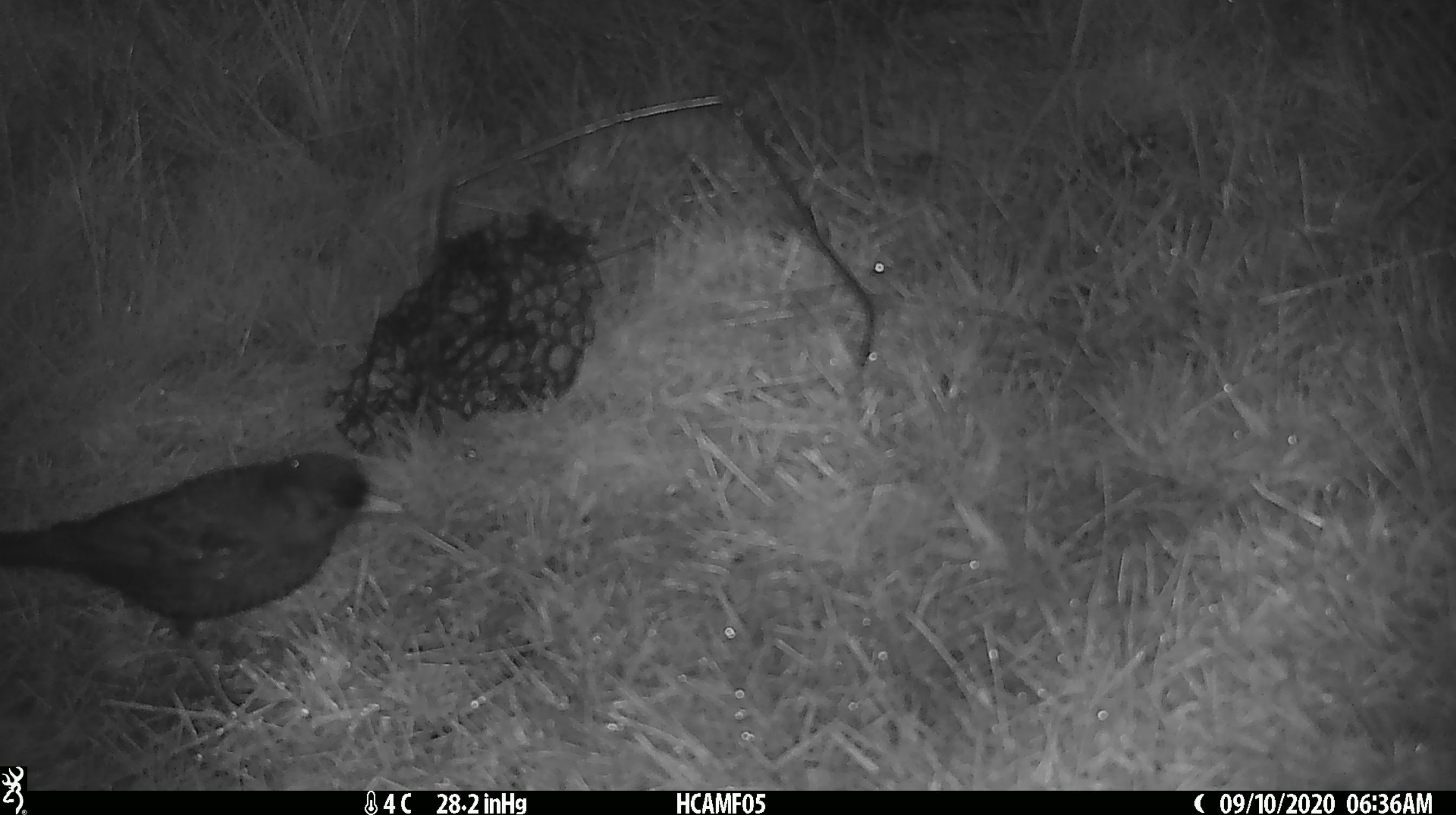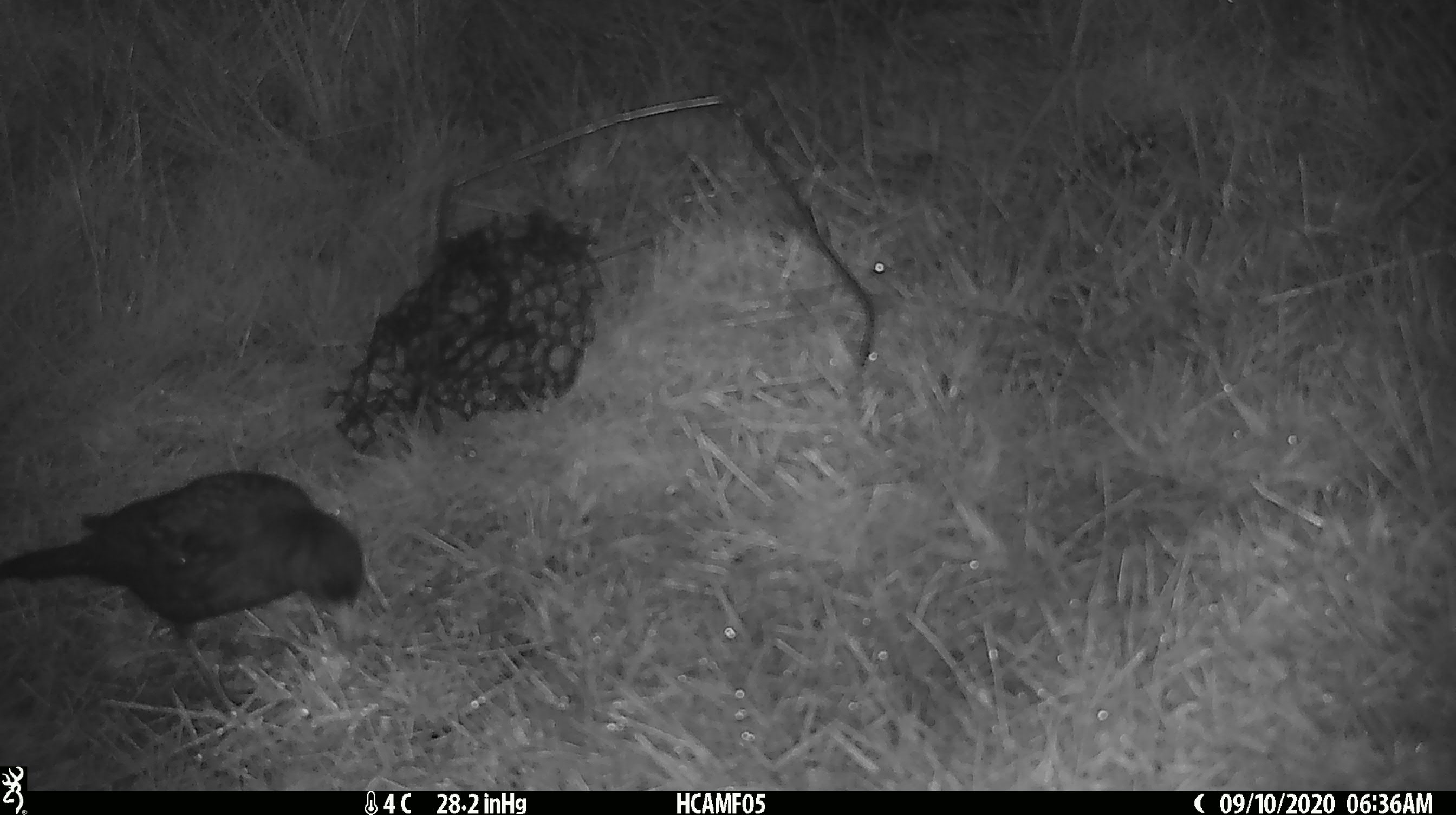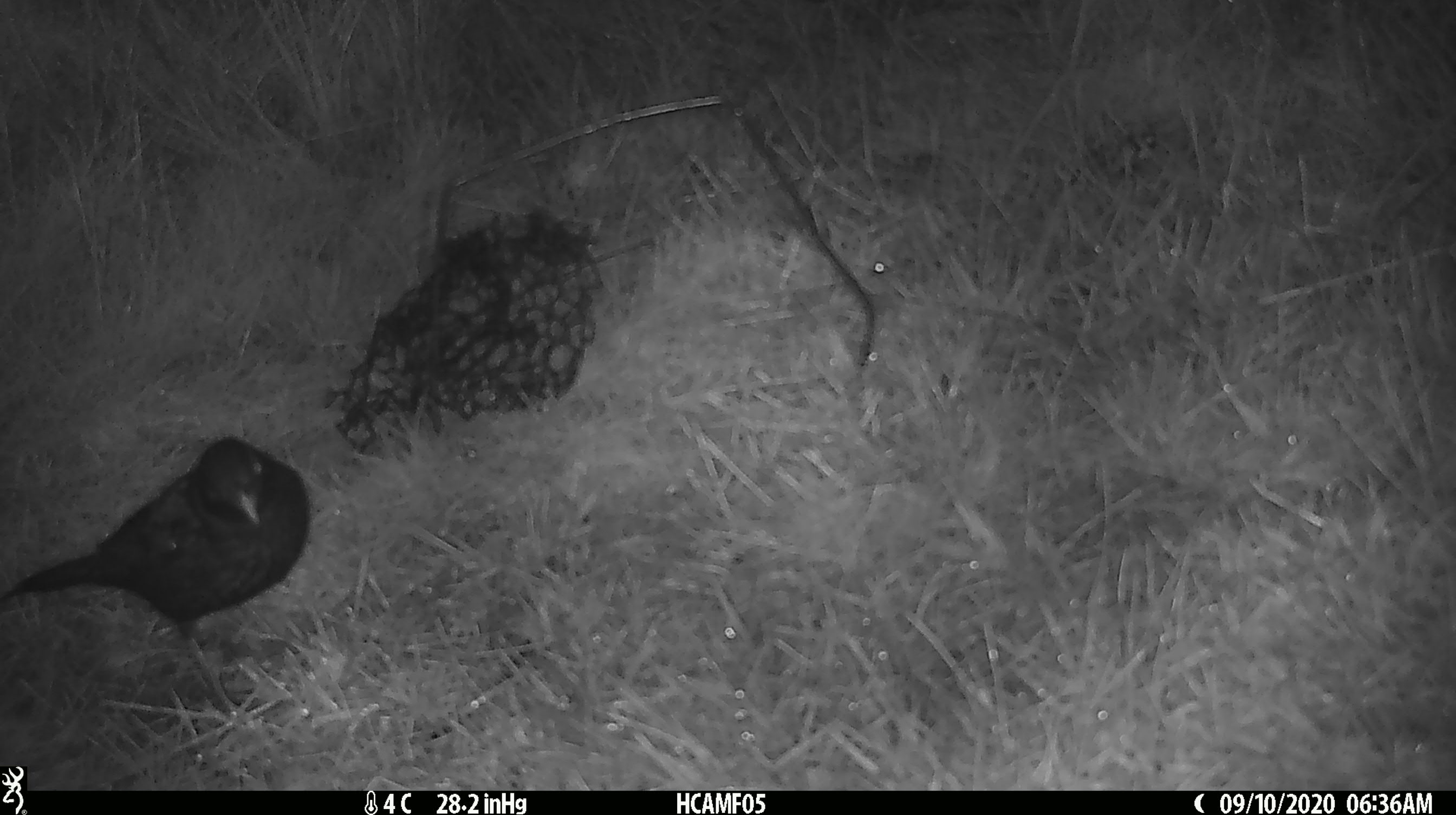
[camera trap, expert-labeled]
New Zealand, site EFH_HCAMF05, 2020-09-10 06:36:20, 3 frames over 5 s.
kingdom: Animalia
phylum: Chordata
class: Aves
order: Passeriformes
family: Turdidae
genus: Turdus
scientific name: Turdus merula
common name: eurasian blackbird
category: blackbird